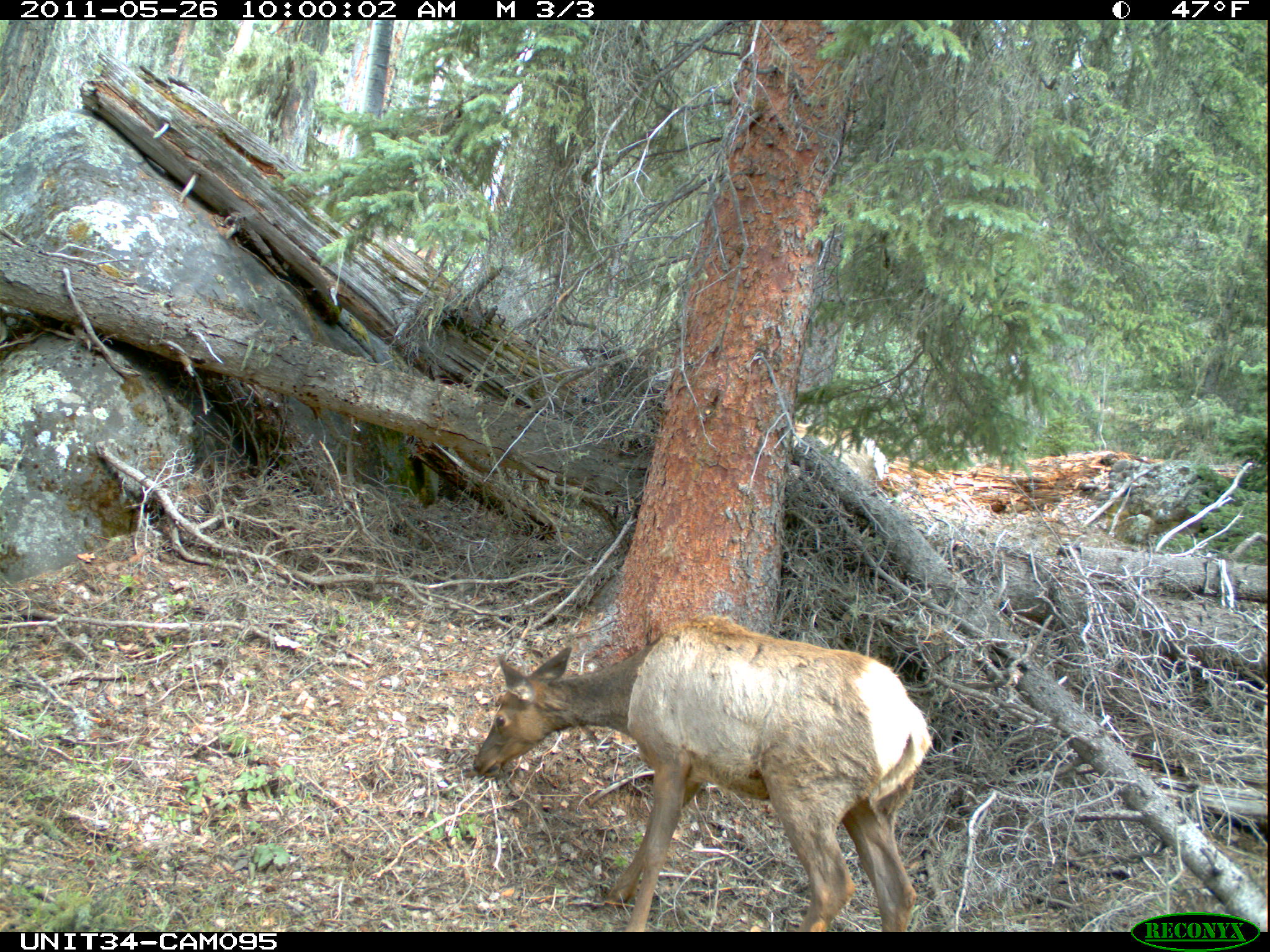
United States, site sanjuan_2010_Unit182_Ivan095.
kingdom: Animalia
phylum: Chordata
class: Mammalia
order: Artiodactyla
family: Cervidae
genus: Cervus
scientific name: Cervus elaphus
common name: red deer